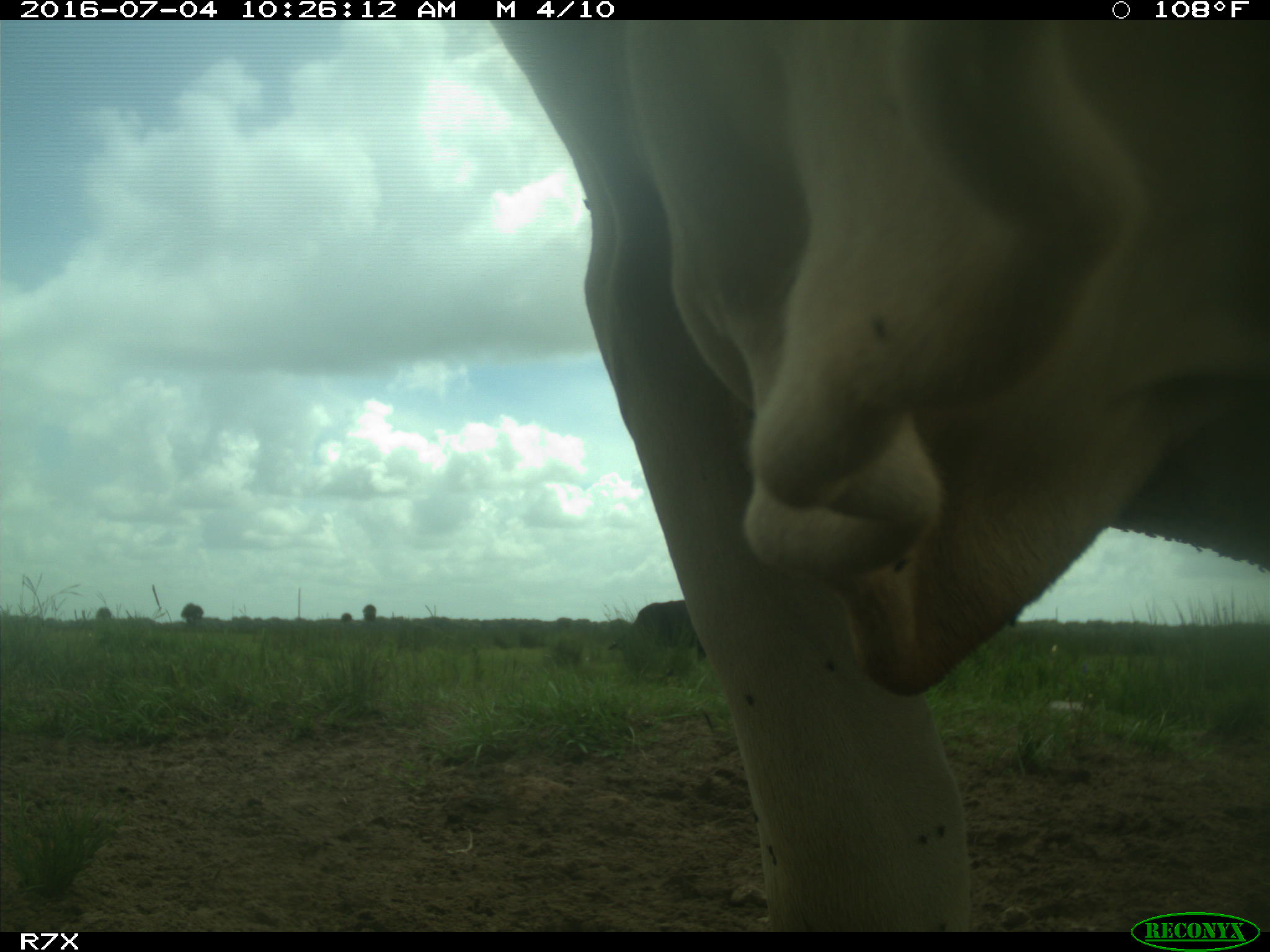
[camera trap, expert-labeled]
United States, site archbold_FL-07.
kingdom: Animalia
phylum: Chordata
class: Mammalia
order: Artiodactyla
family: Bovidae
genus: Bos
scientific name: Bos taurus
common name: domestic cow